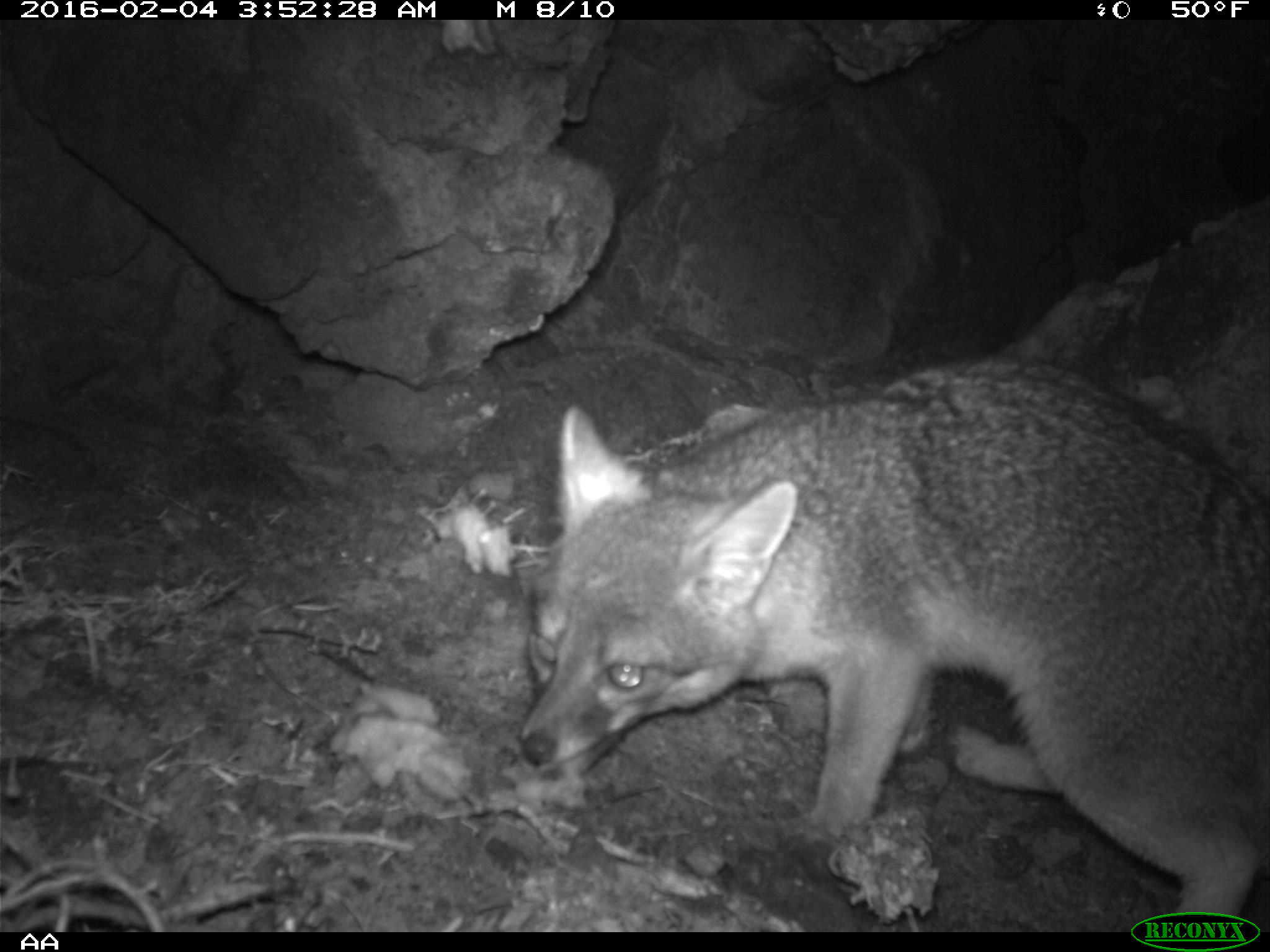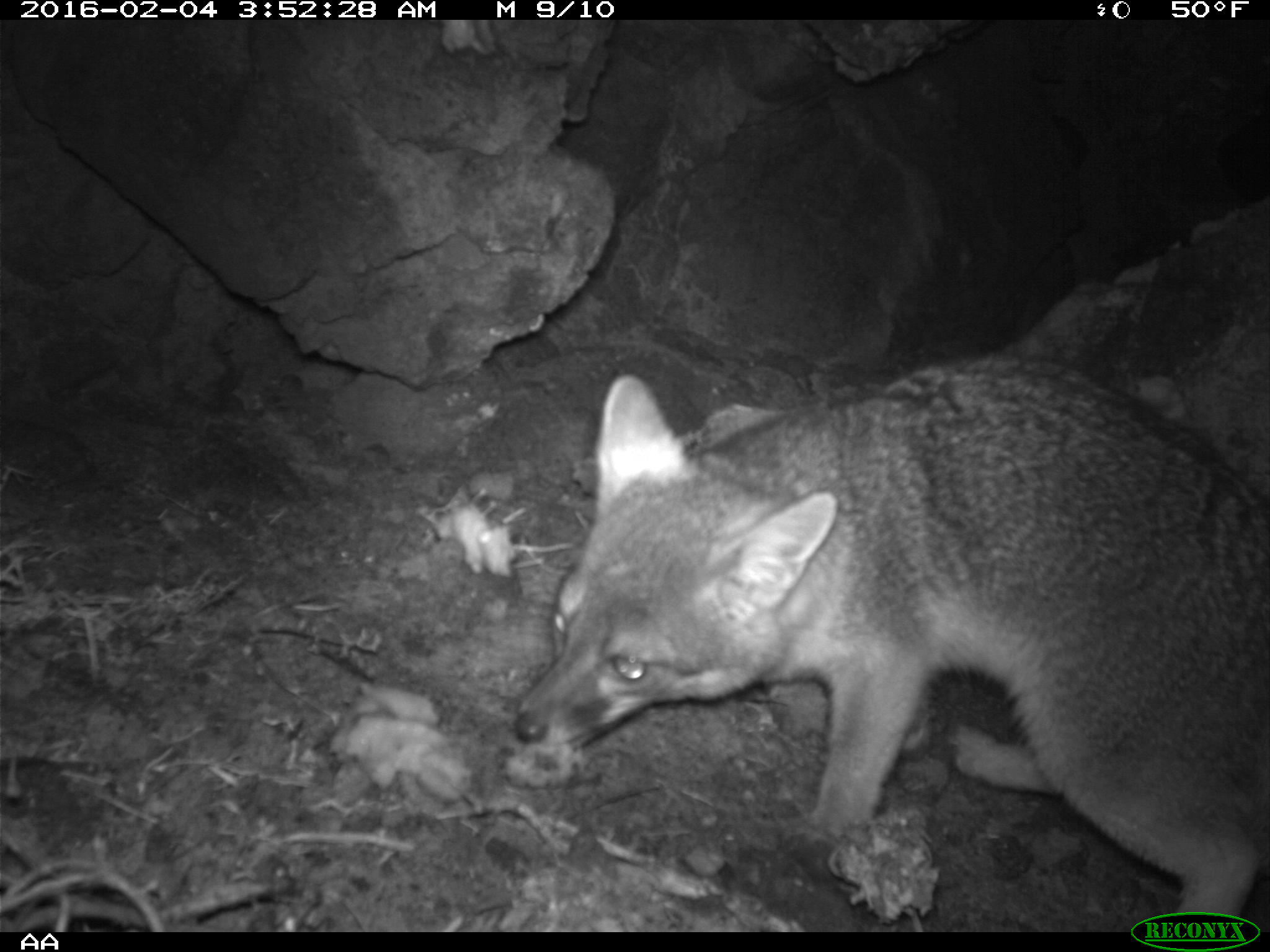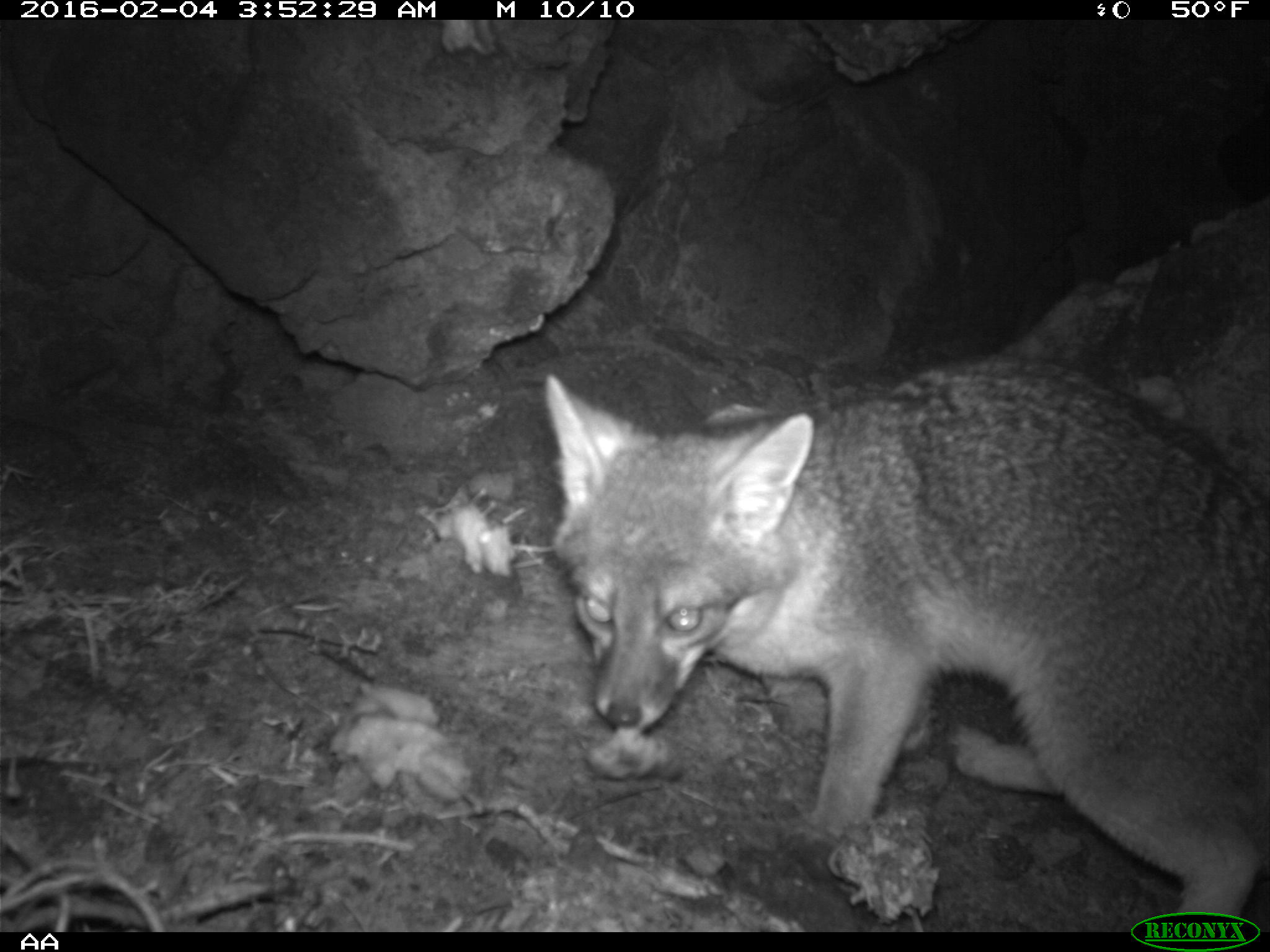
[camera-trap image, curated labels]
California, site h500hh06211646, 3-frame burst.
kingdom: Animalia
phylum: Chordata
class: Mammalia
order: Carnivora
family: Canidae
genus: Urocyon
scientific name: Urocyon littoralis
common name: island fox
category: fox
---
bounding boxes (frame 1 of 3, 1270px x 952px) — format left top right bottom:
fox: 515 359 1269 929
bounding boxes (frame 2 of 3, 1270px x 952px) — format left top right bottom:
fox: 516 352 1269 932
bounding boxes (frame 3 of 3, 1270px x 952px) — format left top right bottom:
fox: 540 355 1269 929